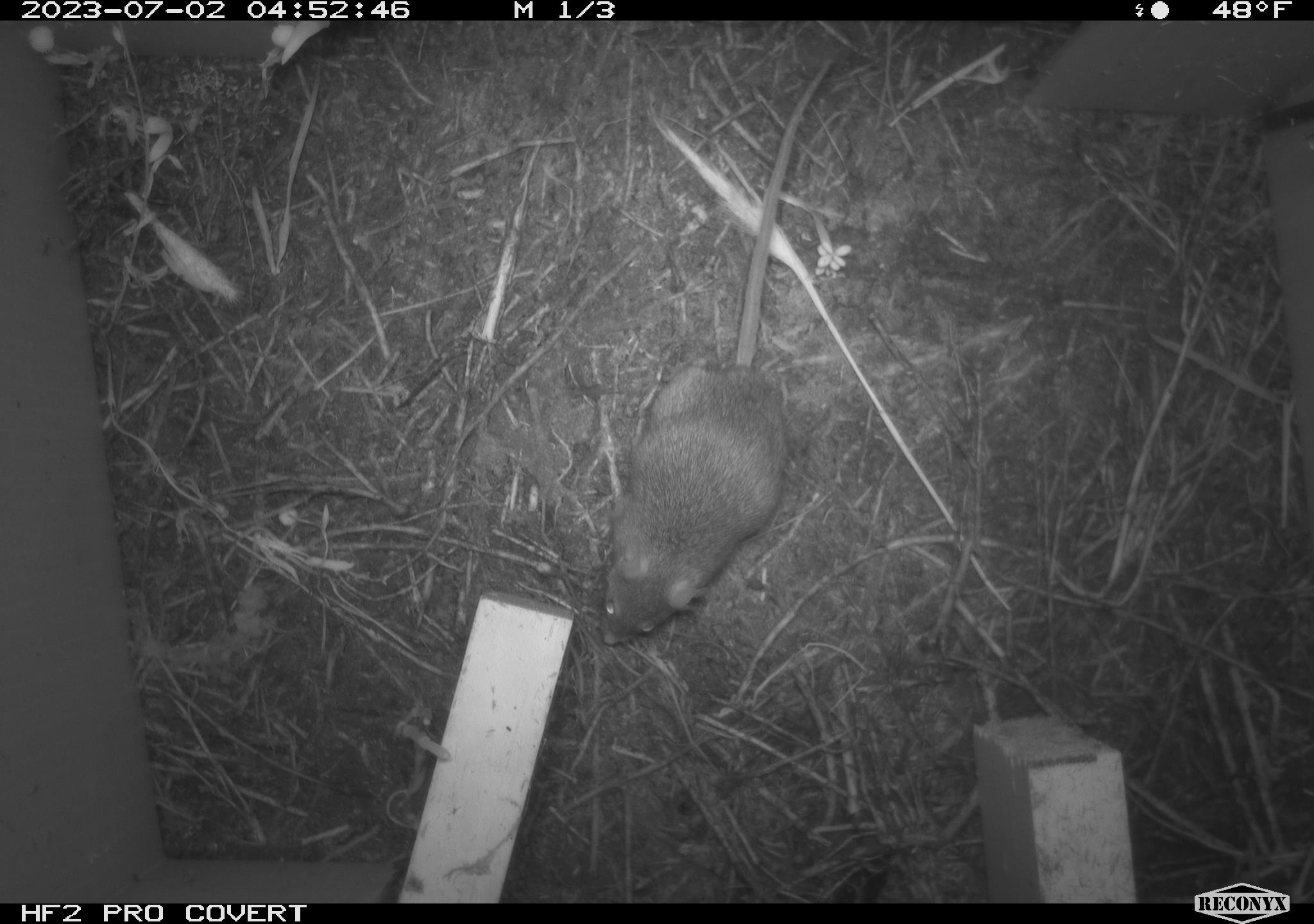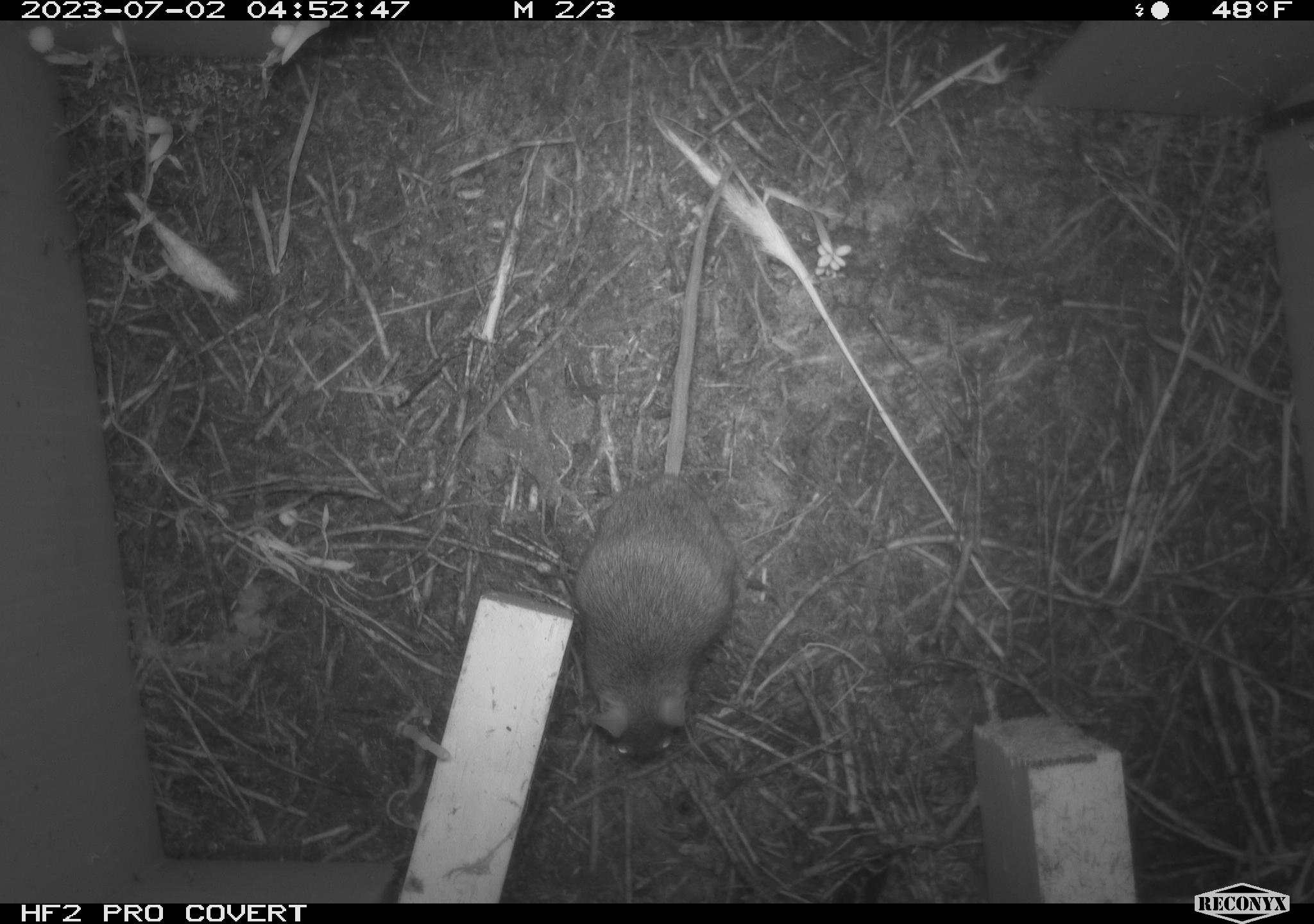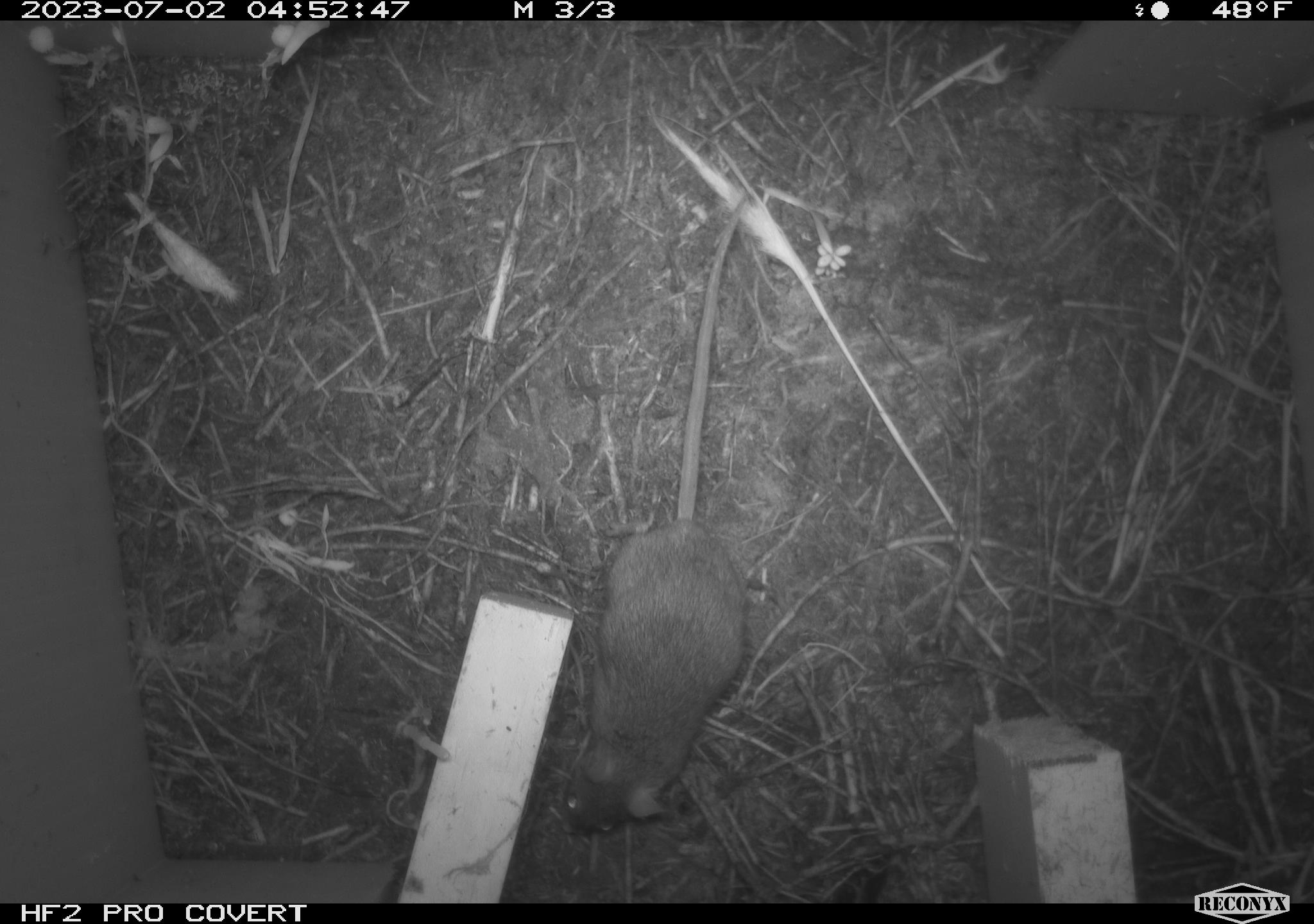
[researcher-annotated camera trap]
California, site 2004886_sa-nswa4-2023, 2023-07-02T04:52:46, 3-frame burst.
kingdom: Animalia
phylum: Chordata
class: Mammalia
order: Rodentia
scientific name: Rodentia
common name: mouse species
Mouse species (Rodentia).